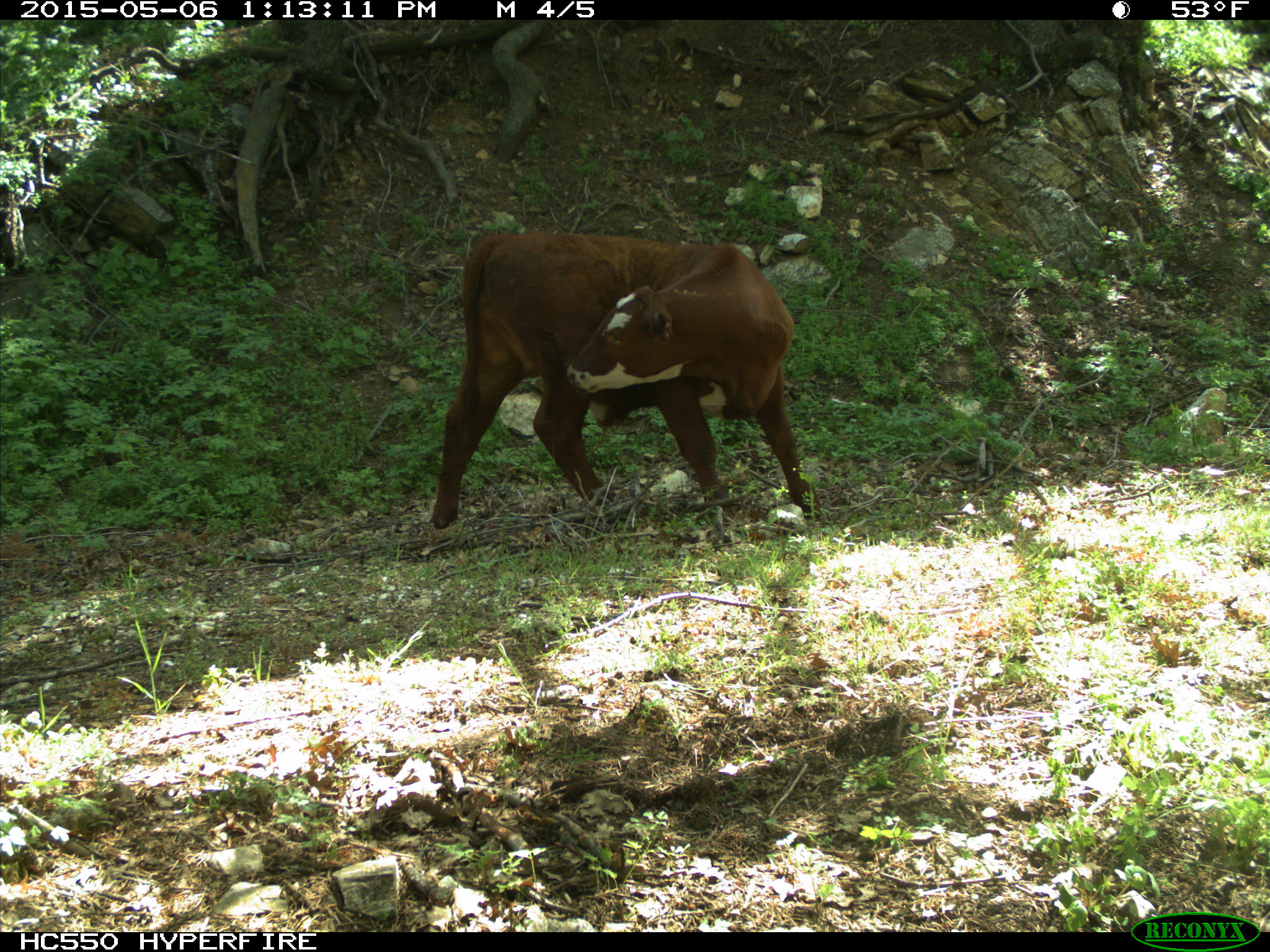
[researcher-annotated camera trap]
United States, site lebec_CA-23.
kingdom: Animalia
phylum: Chordata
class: Mammalia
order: Artiodactyla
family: Bovidae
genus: Bos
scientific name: Bos taurus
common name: domestic cow